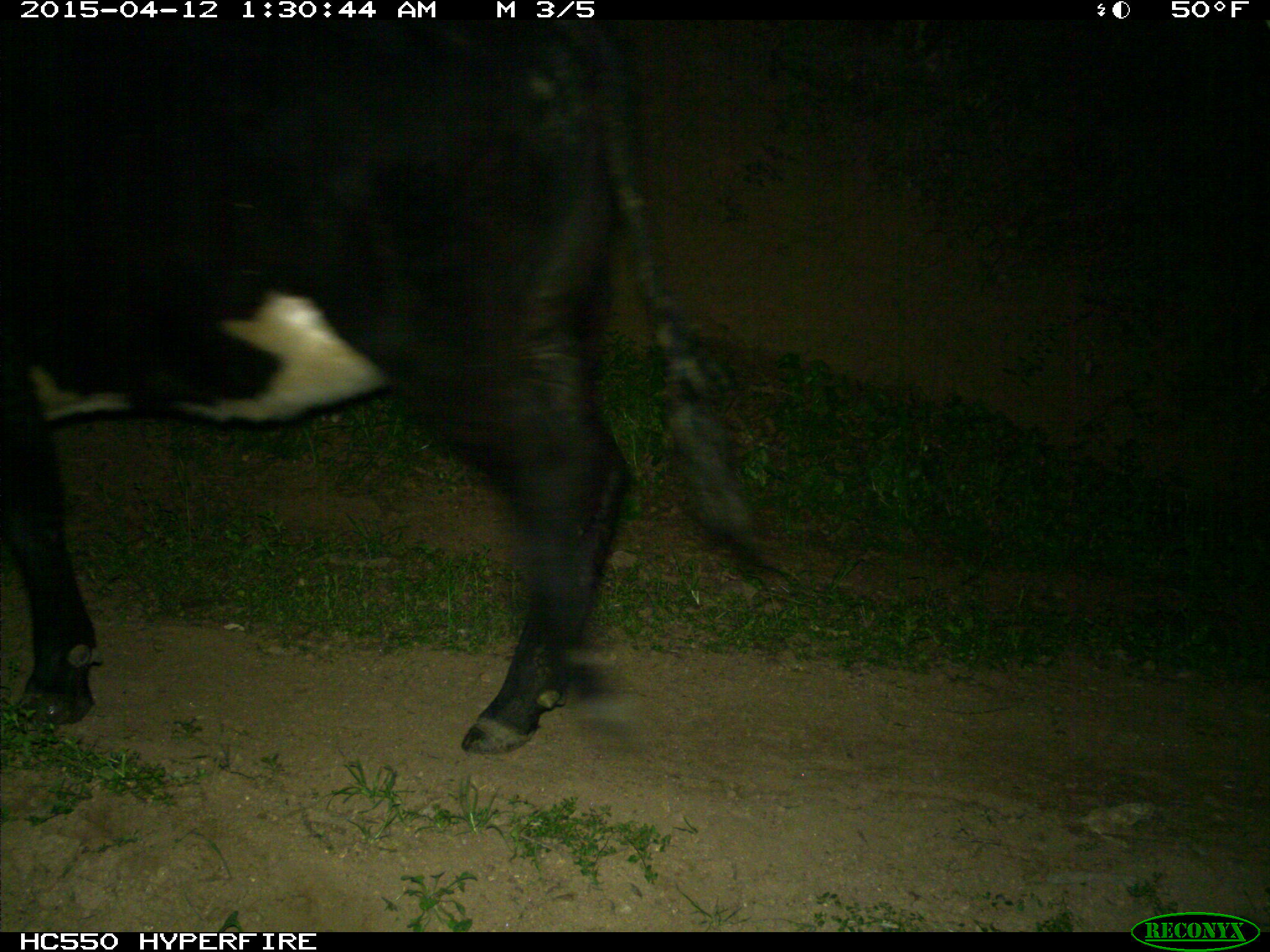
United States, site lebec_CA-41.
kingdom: Animalia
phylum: Chordata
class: Mammalia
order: Artiodactyla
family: Bovidae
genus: Bos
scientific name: Bos taurus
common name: domestic cow